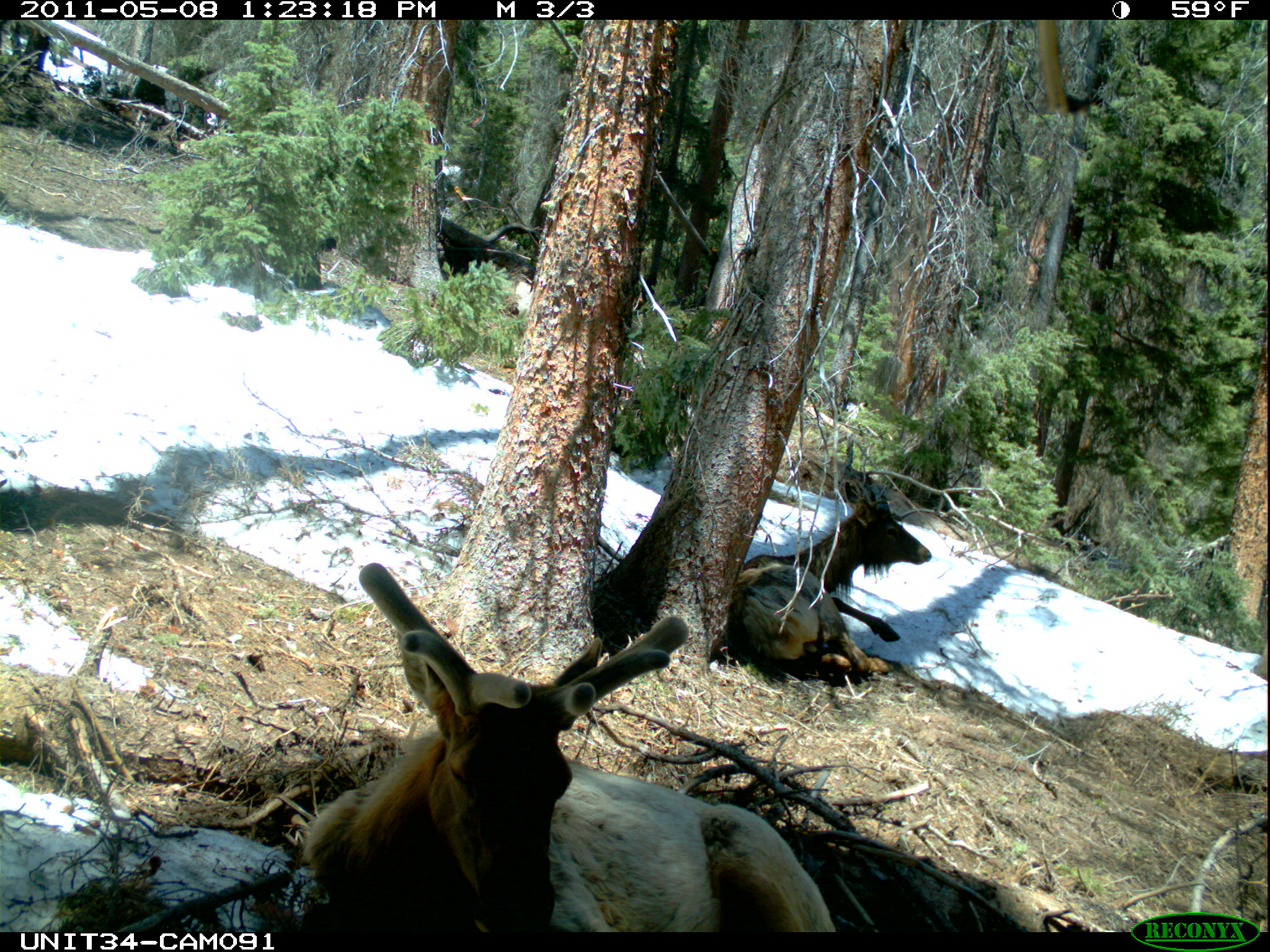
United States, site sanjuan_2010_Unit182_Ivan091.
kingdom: Animalia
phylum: Chordata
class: Mammalia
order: Artiodactyla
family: Cervidae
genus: Cervus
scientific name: Cervus elaphus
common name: red deer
Cervus elaphus (red deer).